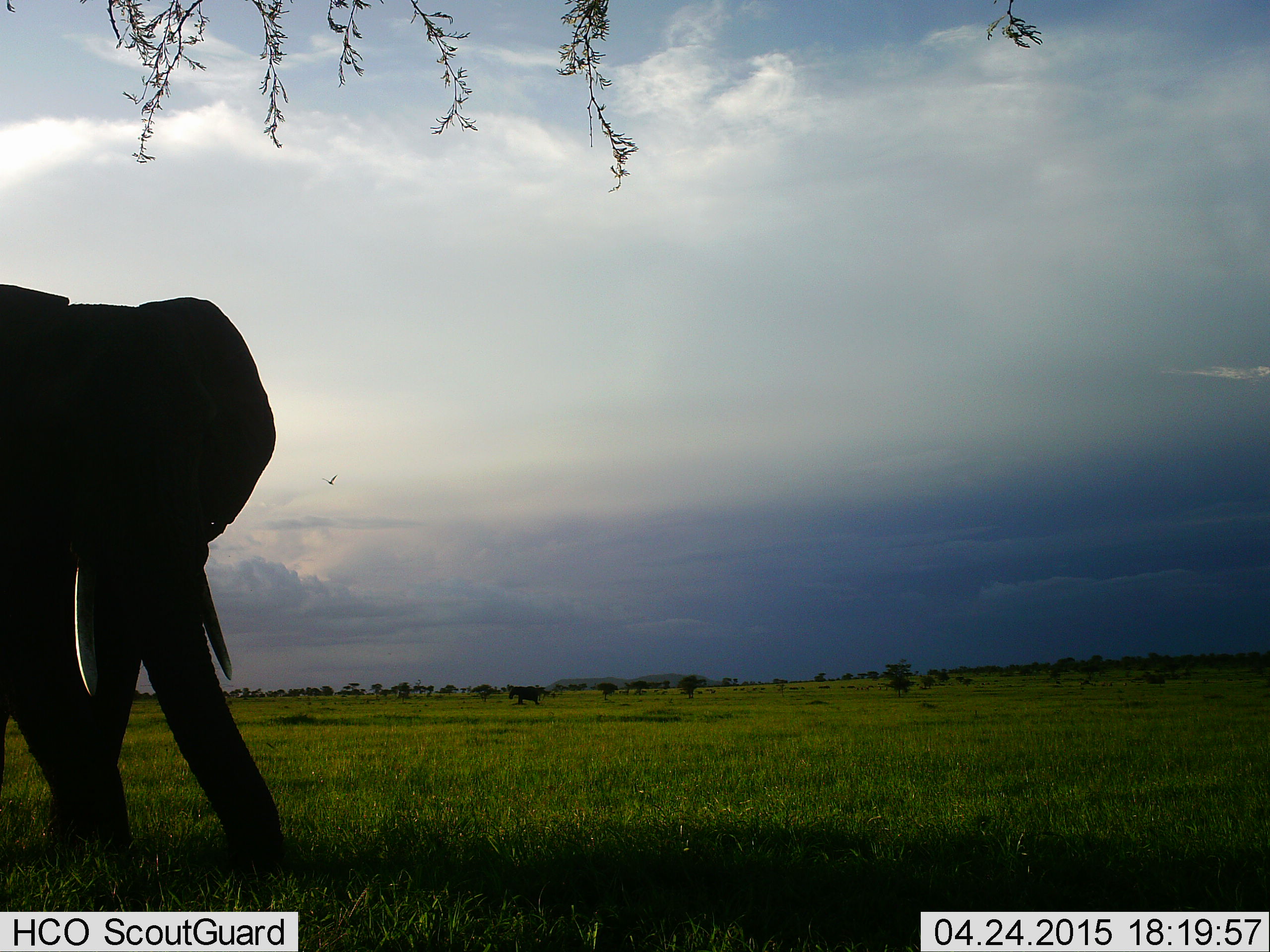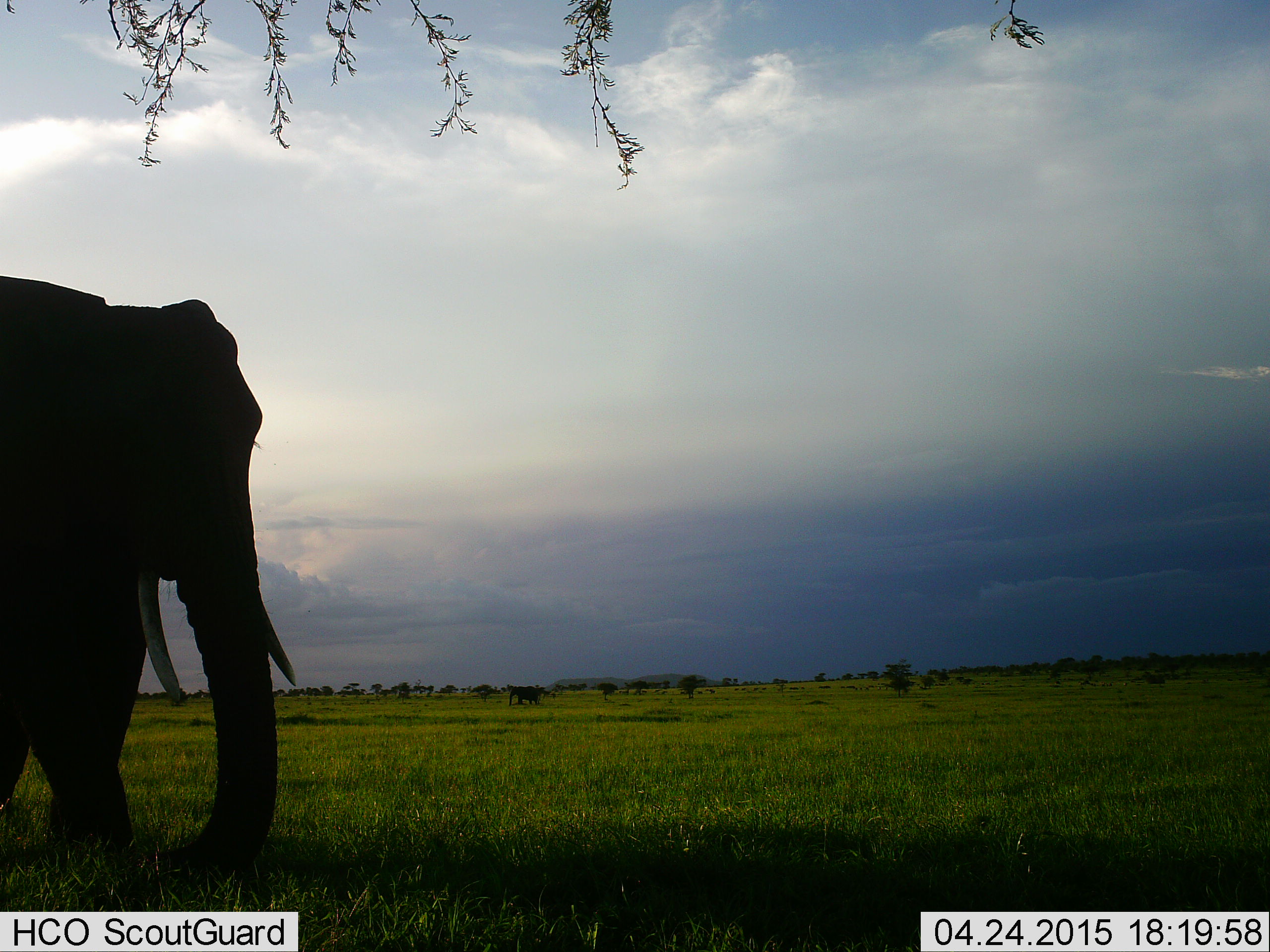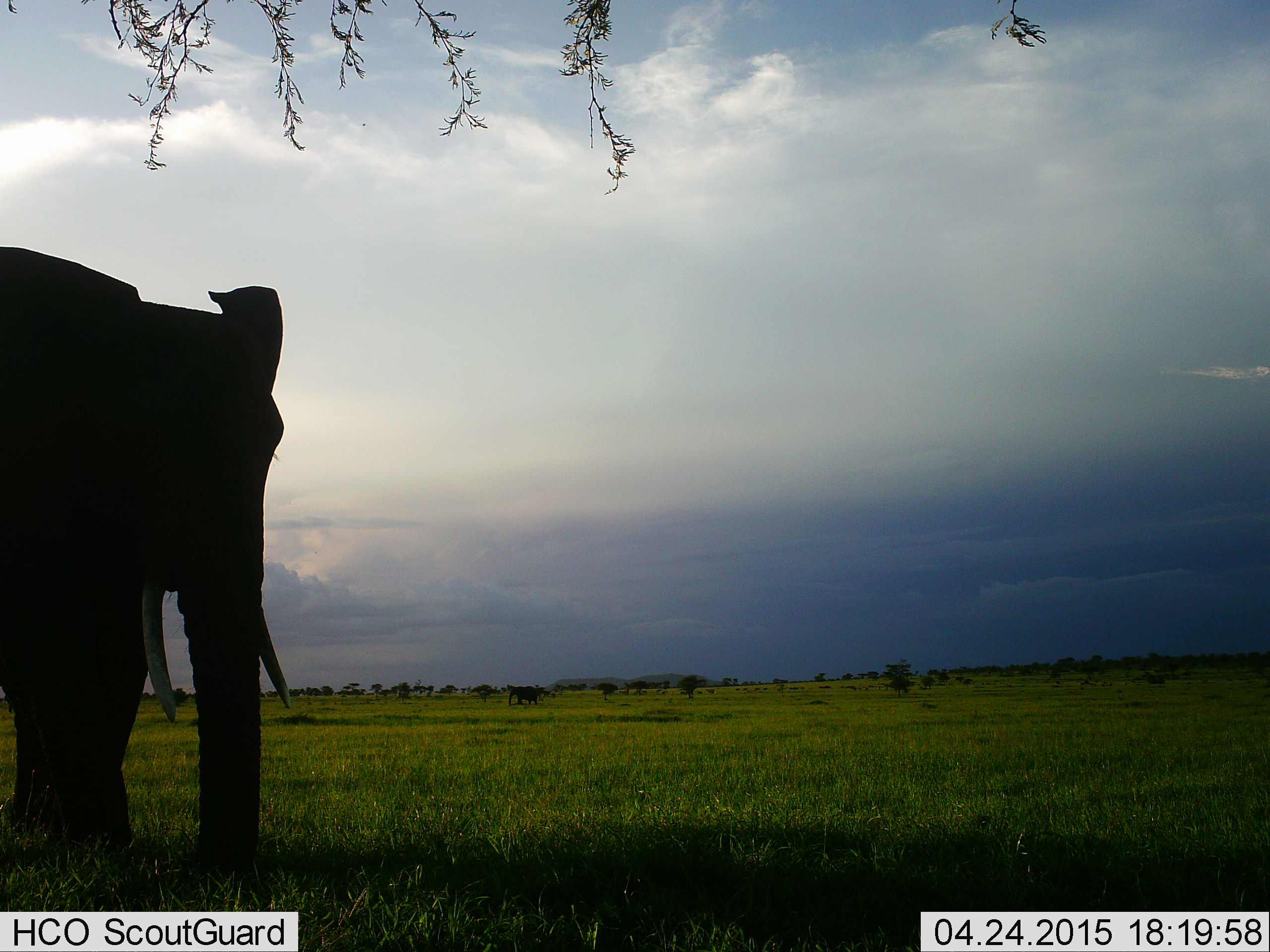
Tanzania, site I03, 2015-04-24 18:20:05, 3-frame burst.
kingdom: Animalia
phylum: Chordata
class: Mammalia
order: Proboscidea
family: Elephantidae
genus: Loxodonta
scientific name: Loxodonta africana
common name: african bush elephant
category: elephant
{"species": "elephant (african bush elephant) (Loxodonta africana)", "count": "1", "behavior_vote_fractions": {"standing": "75%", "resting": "0%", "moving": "25%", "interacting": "0%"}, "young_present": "0%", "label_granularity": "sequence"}